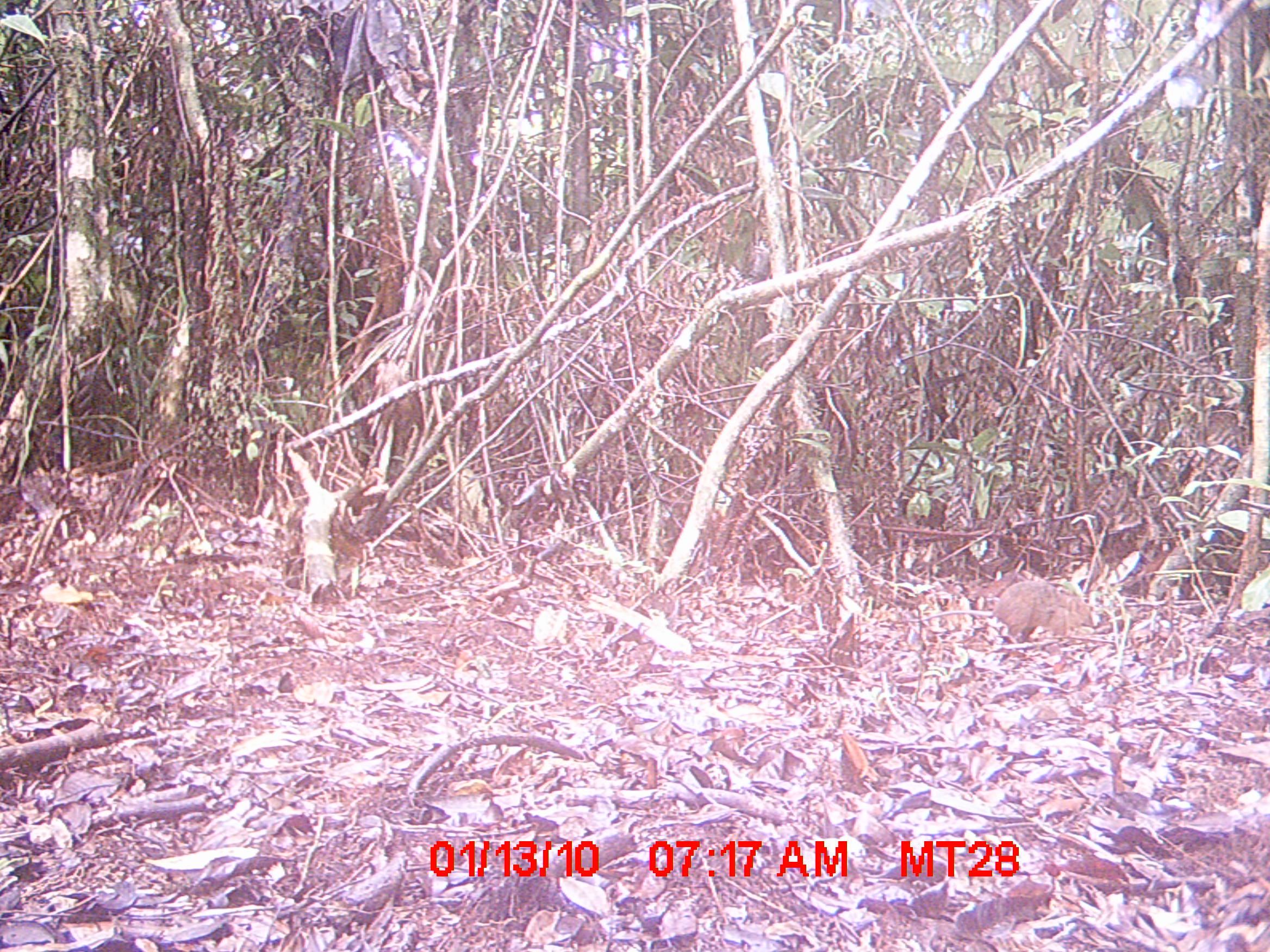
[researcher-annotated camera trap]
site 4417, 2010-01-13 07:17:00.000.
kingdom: Animalia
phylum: Chordata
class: Aves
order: Cuculiformes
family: Cuculidae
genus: Coua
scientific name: Coua serriana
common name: red-breasted coua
Coua serriana (red-breasted coua), count 1.